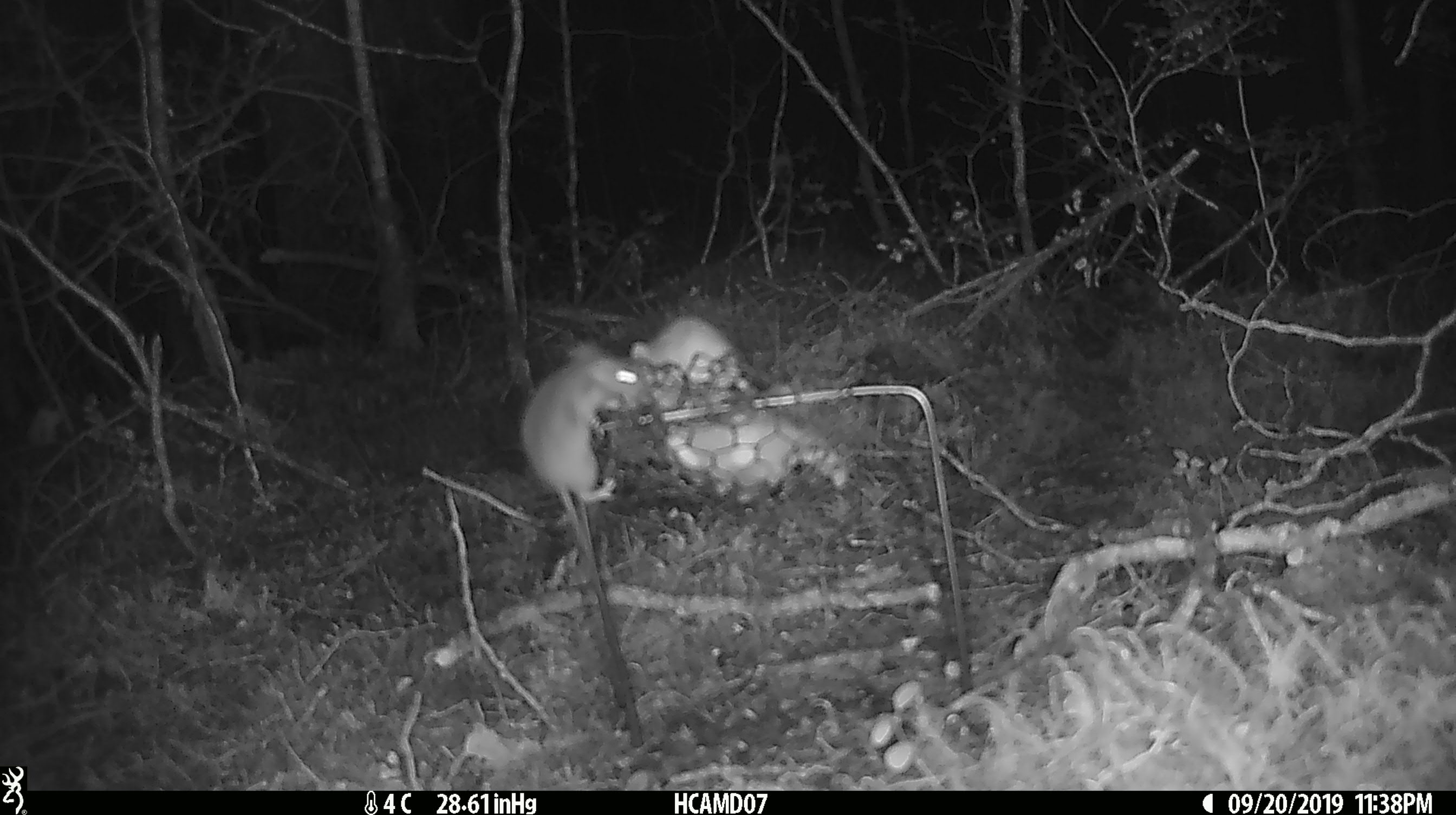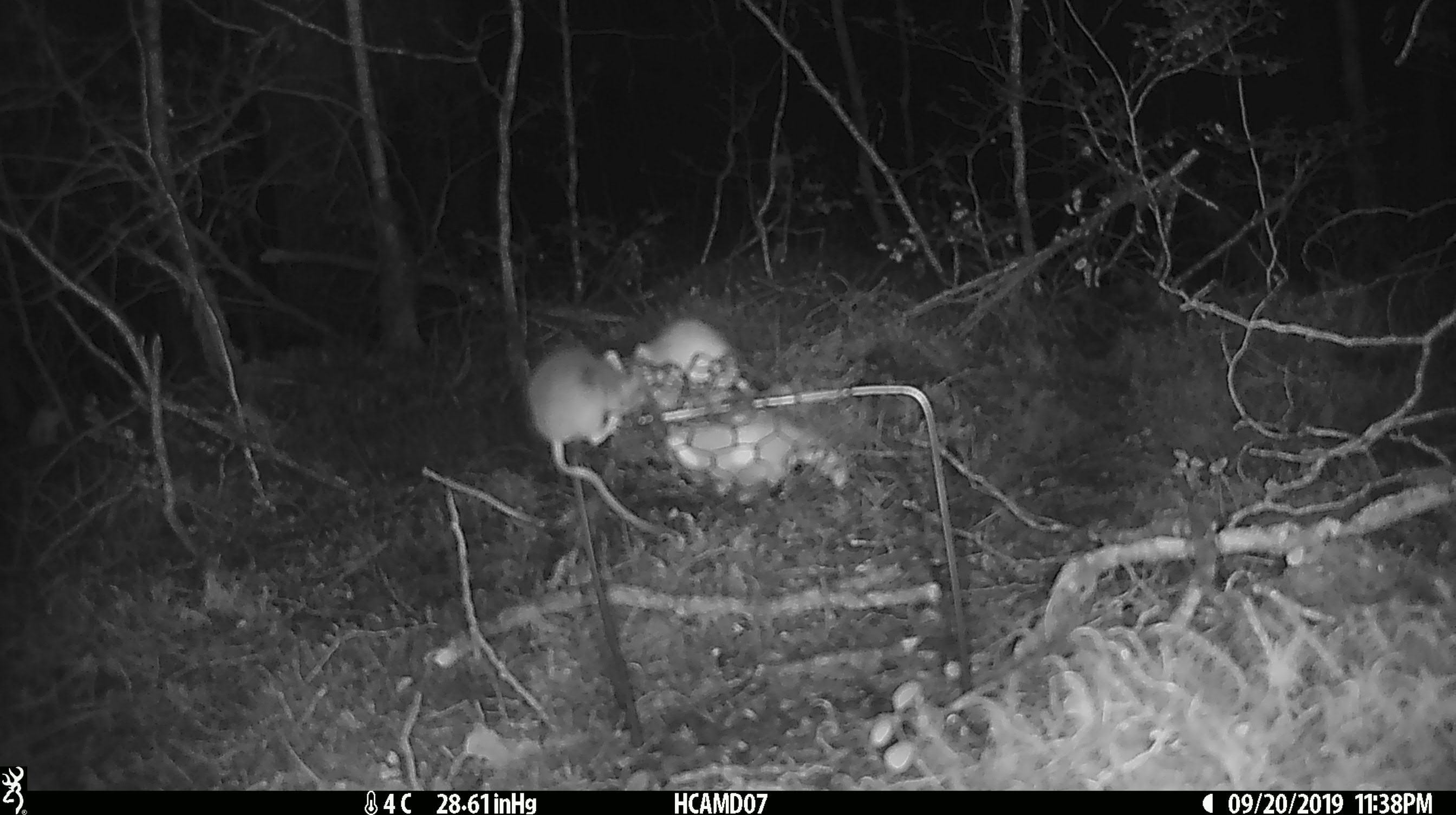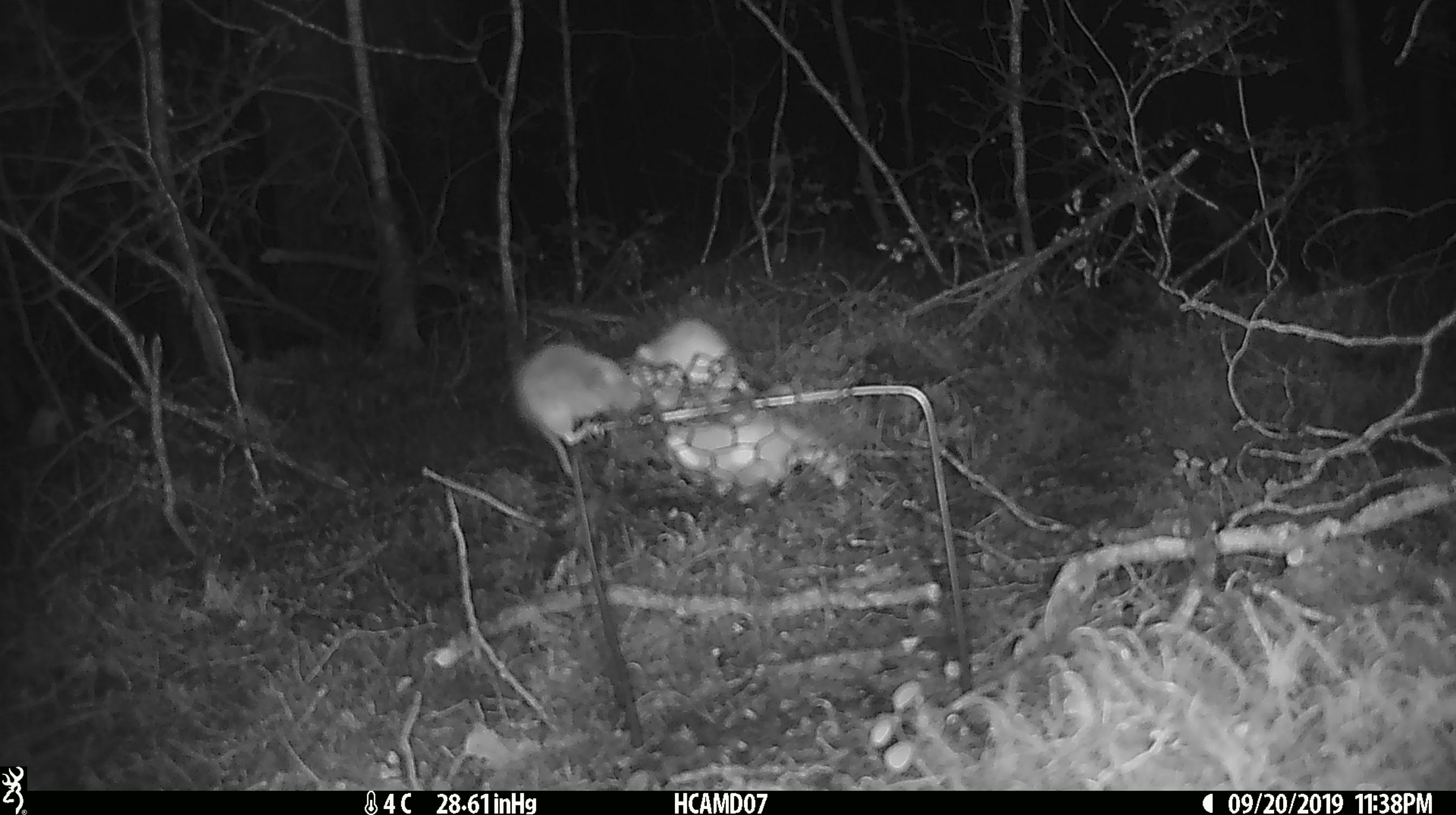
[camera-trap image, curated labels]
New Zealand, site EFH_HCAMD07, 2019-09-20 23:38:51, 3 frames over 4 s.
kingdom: Animalia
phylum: Chordata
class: Mammalia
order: Rodentia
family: Muridae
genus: Mus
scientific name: Mus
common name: mouse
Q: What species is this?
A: Mouse (Mus).